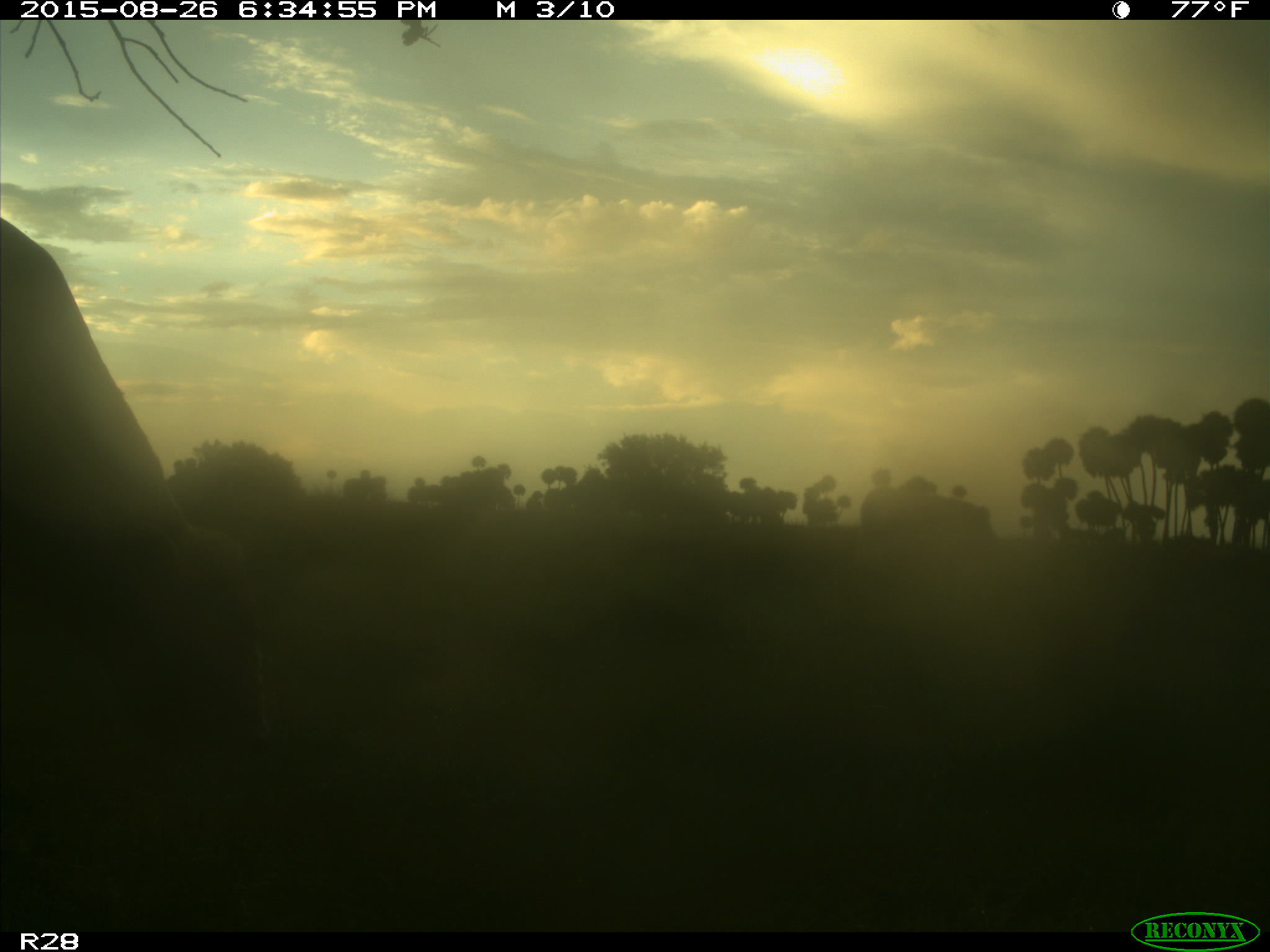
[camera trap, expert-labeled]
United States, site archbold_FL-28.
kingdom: Animalia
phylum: Chordata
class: Mammalia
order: Artiodactyla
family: Bovidae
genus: Bos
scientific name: Bos taurus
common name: domestic cow